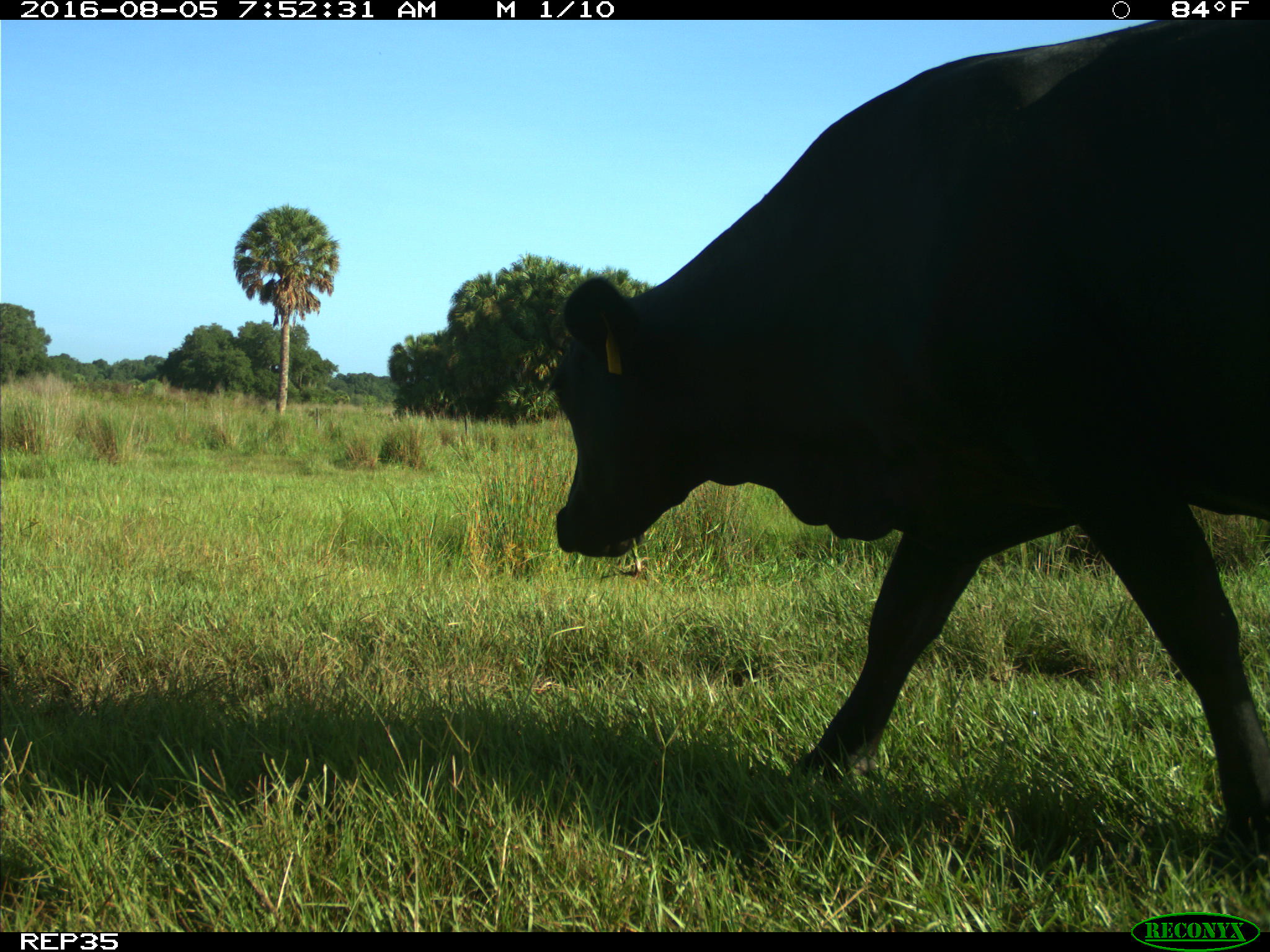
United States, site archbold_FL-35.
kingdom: Animalia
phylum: Chordata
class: Mammalia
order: Artiodactyla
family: Bovidae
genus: Bos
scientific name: Bos taurus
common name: domestic cow